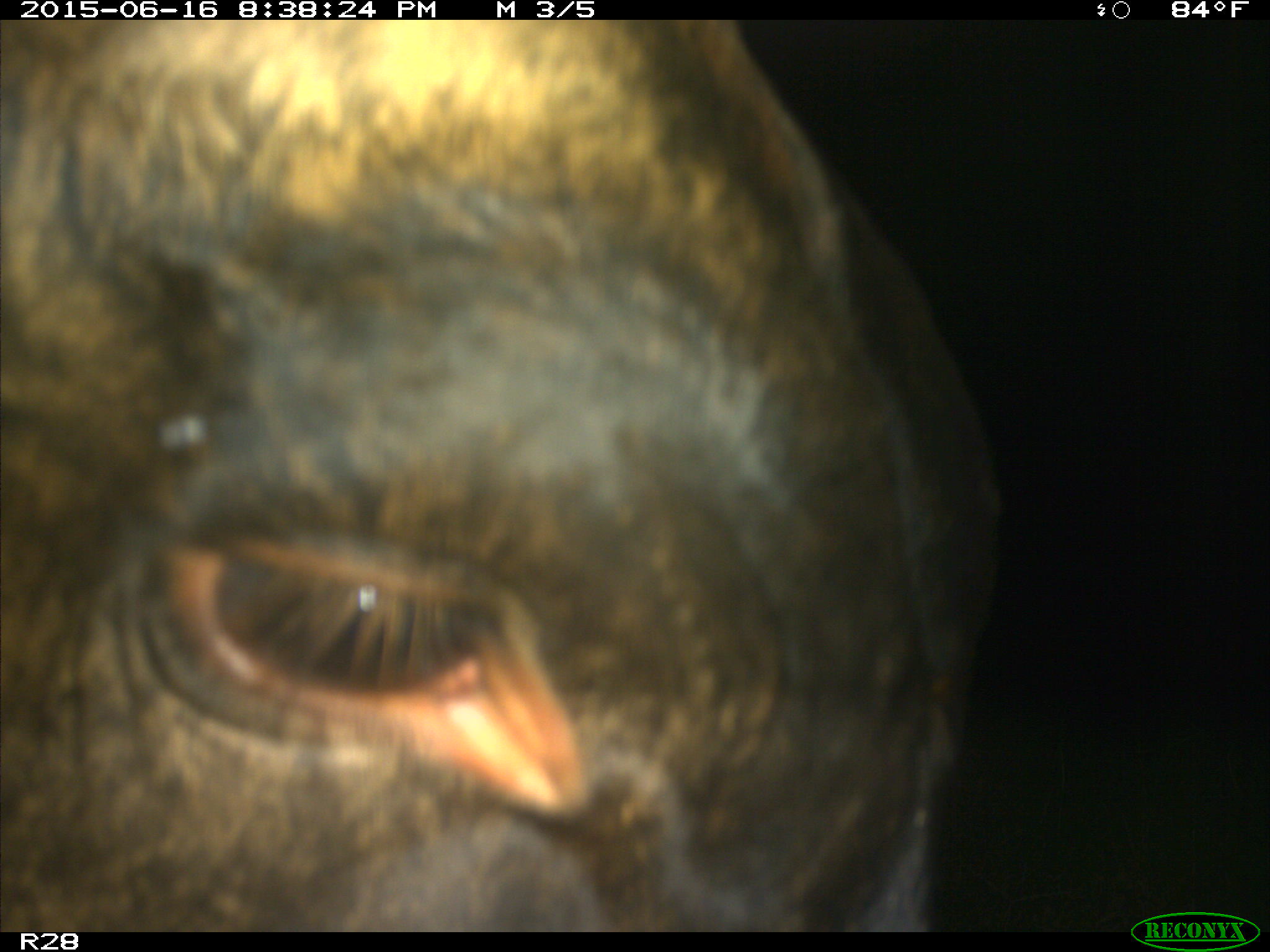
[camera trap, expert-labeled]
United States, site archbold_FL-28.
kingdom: Animalia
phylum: Chordata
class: Mammalia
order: Artiodactyla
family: Bovidae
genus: Bos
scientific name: Bos taurus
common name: domestic cow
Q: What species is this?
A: Bos taurus (domestic cow).